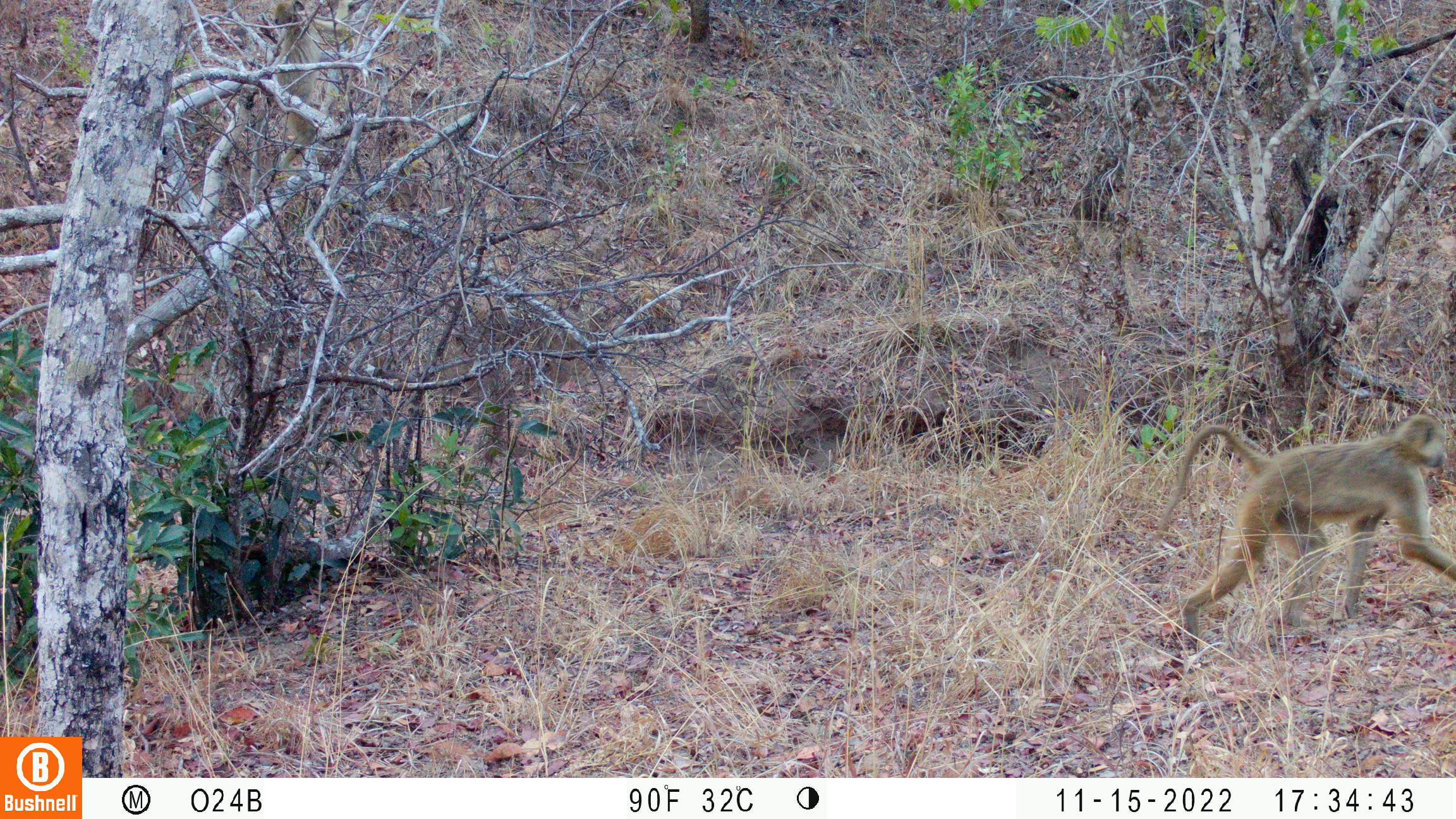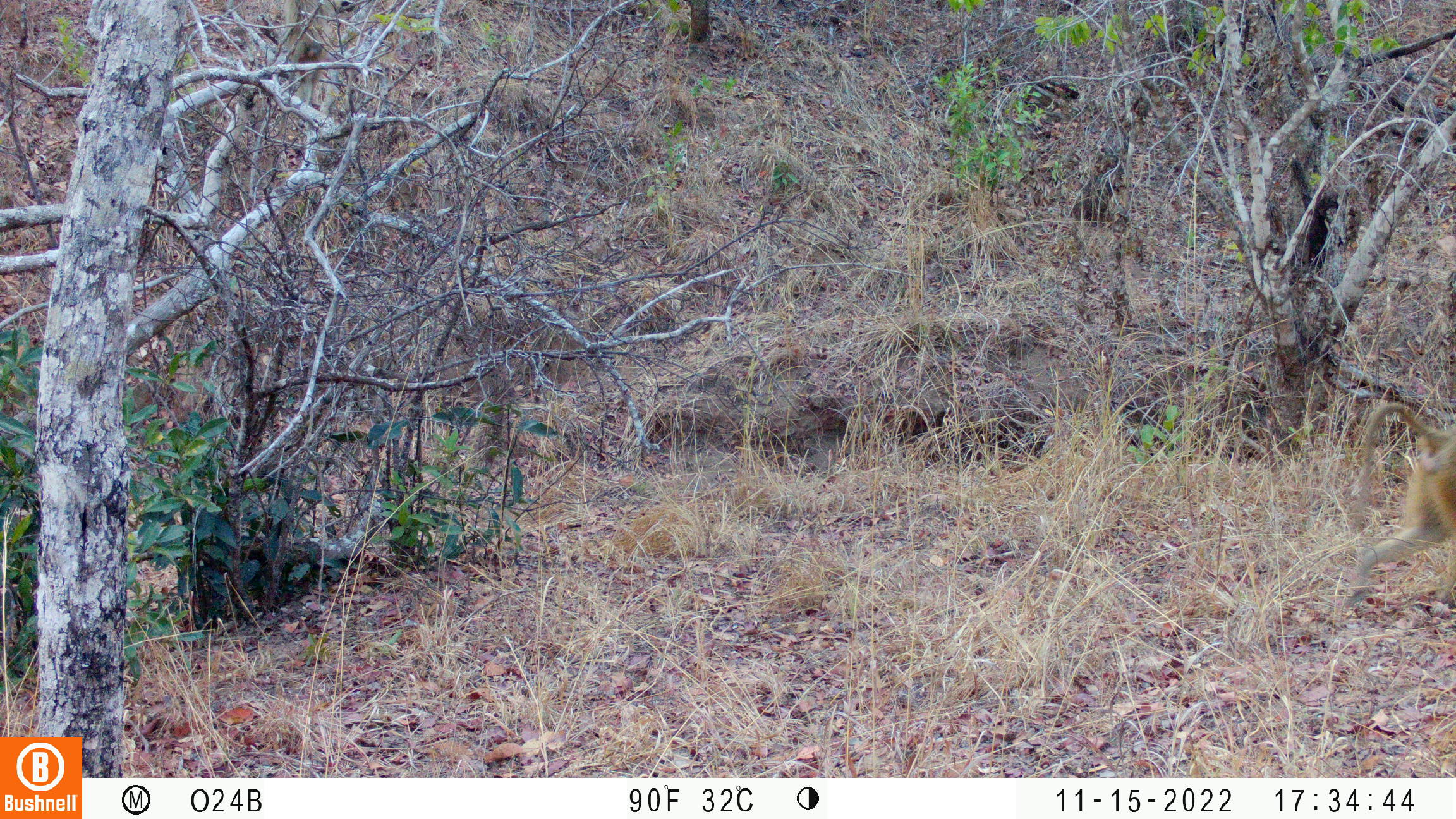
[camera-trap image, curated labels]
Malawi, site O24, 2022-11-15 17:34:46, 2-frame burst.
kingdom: Animalia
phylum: Chordata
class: Mammalia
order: Primates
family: Cercopithecidae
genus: Papio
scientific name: Papio cynocephalus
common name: yellow baboon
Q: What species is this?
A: Yellow baboon (Papio cynocephalus).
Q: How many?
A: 1.